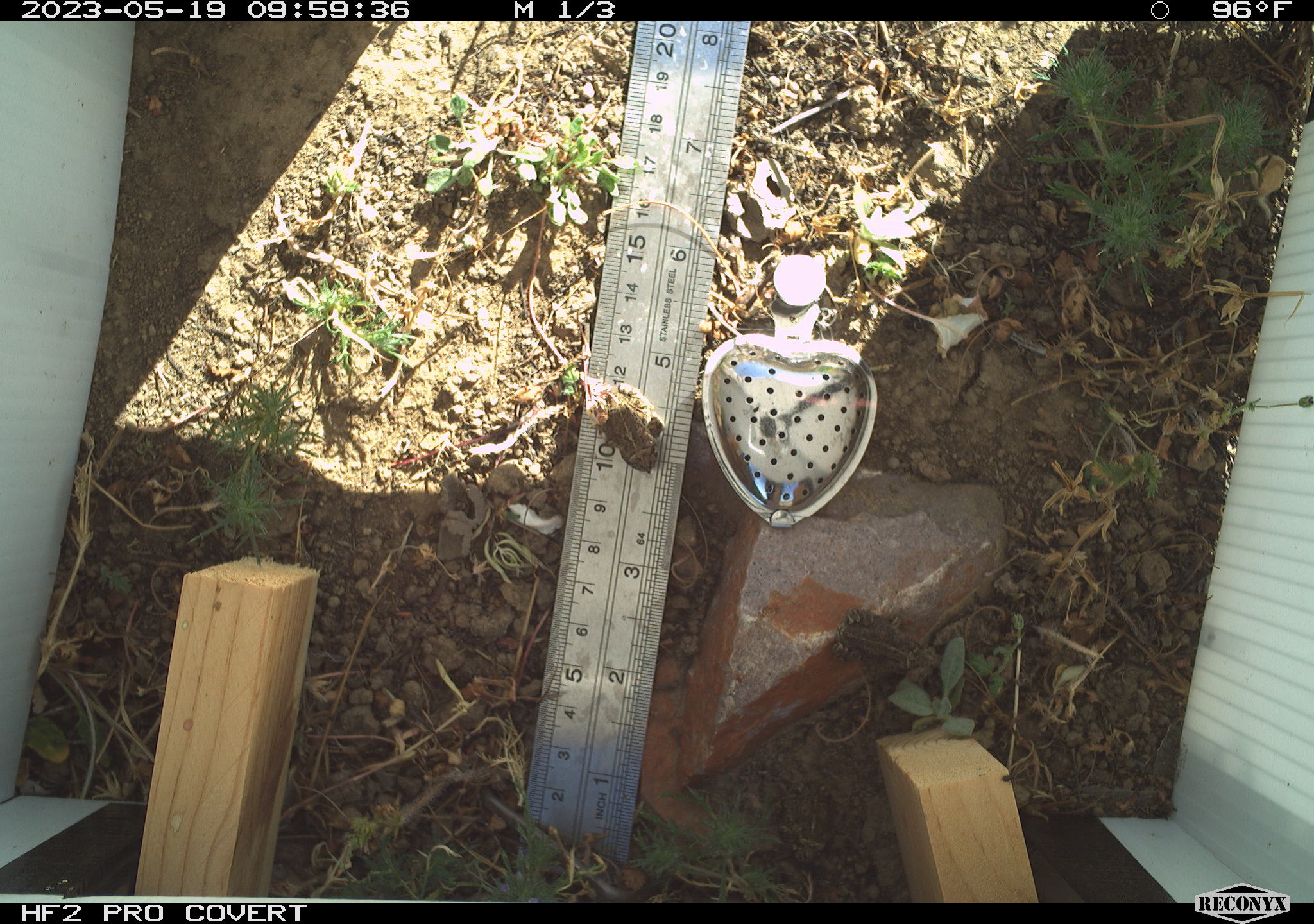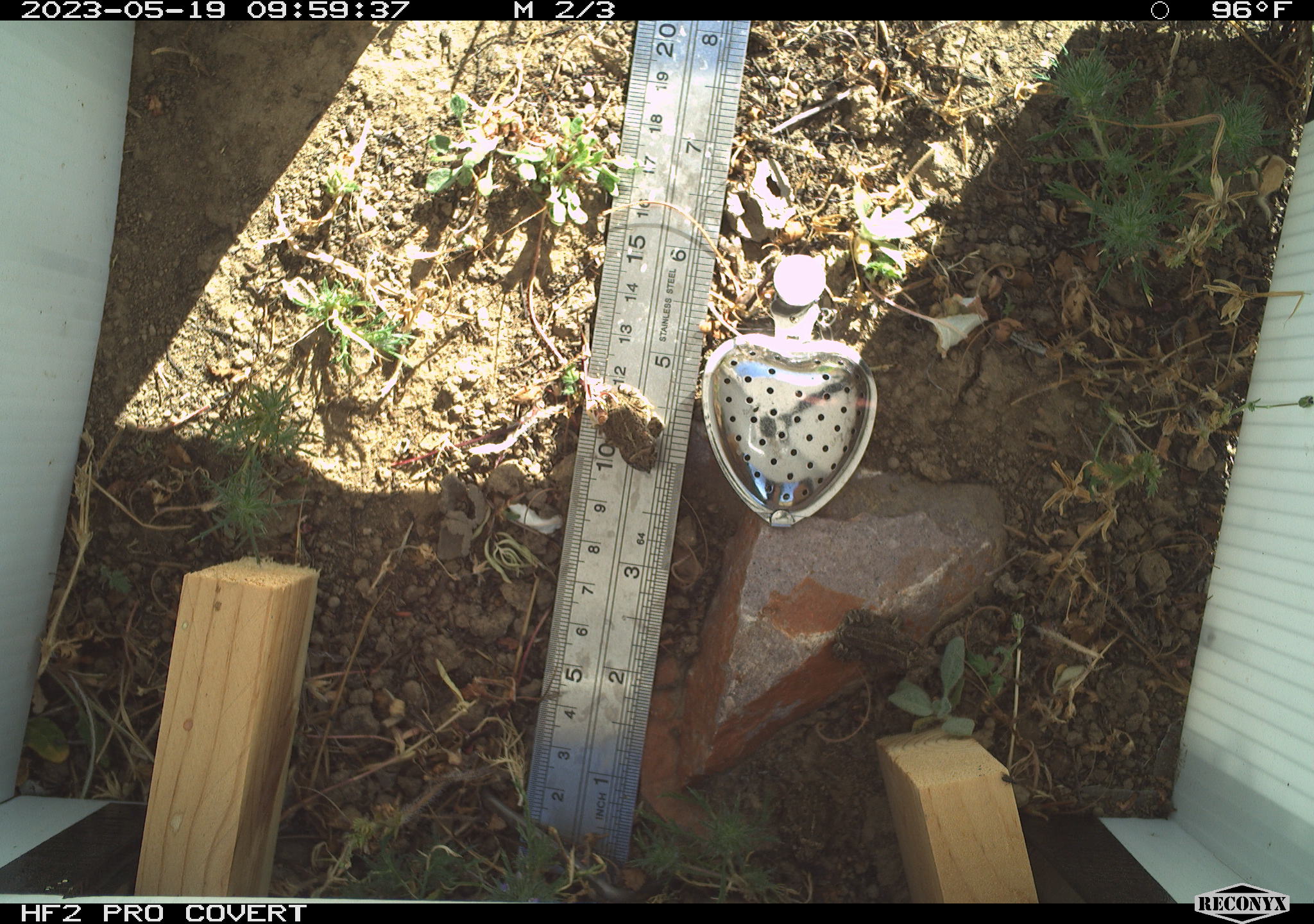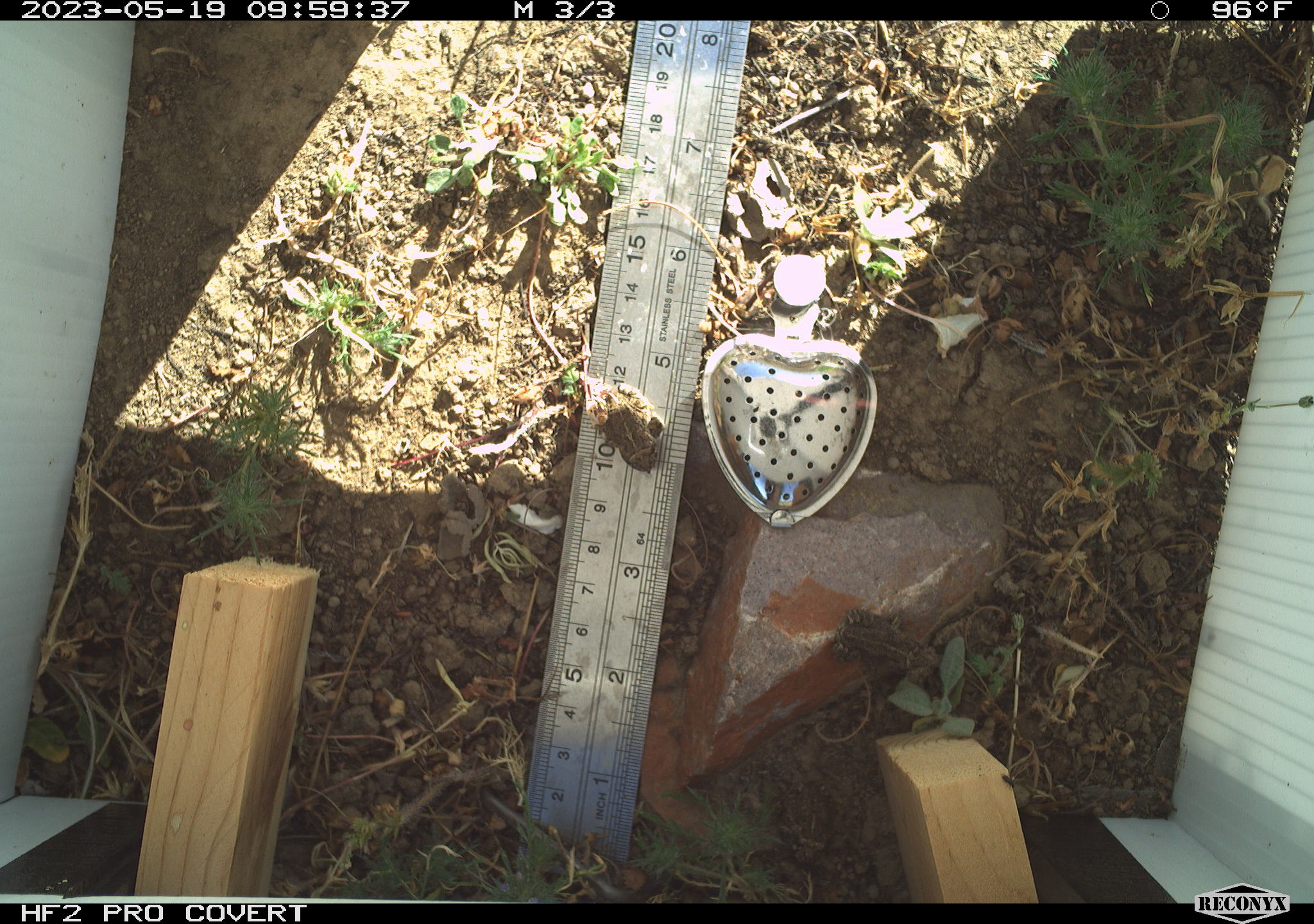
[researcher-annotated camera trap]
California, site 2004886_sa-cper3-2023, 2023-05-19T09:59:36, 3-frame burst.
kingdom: Animalia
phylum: Chordata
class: Amphibia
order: Anura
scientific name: Anura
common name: frogs